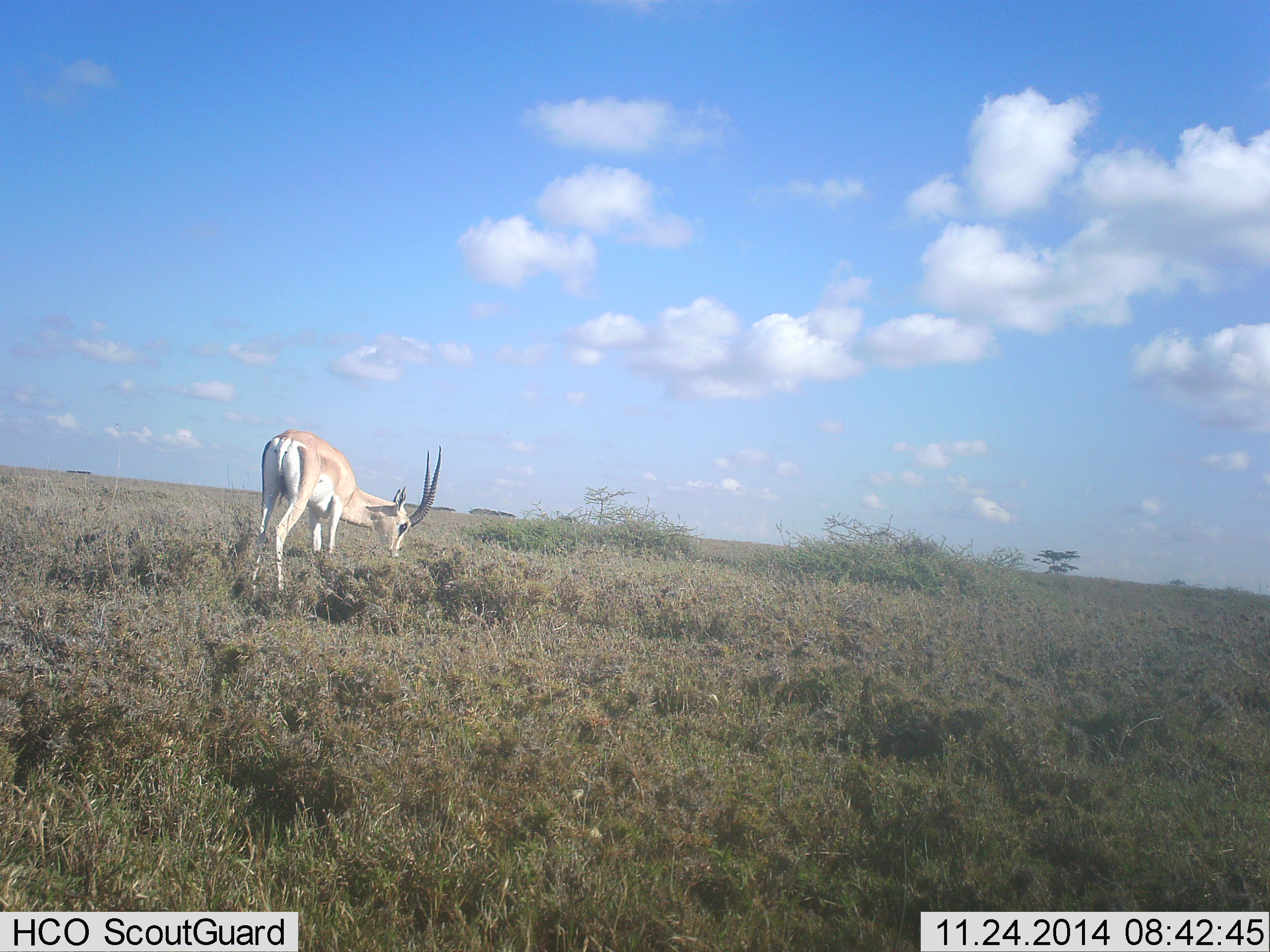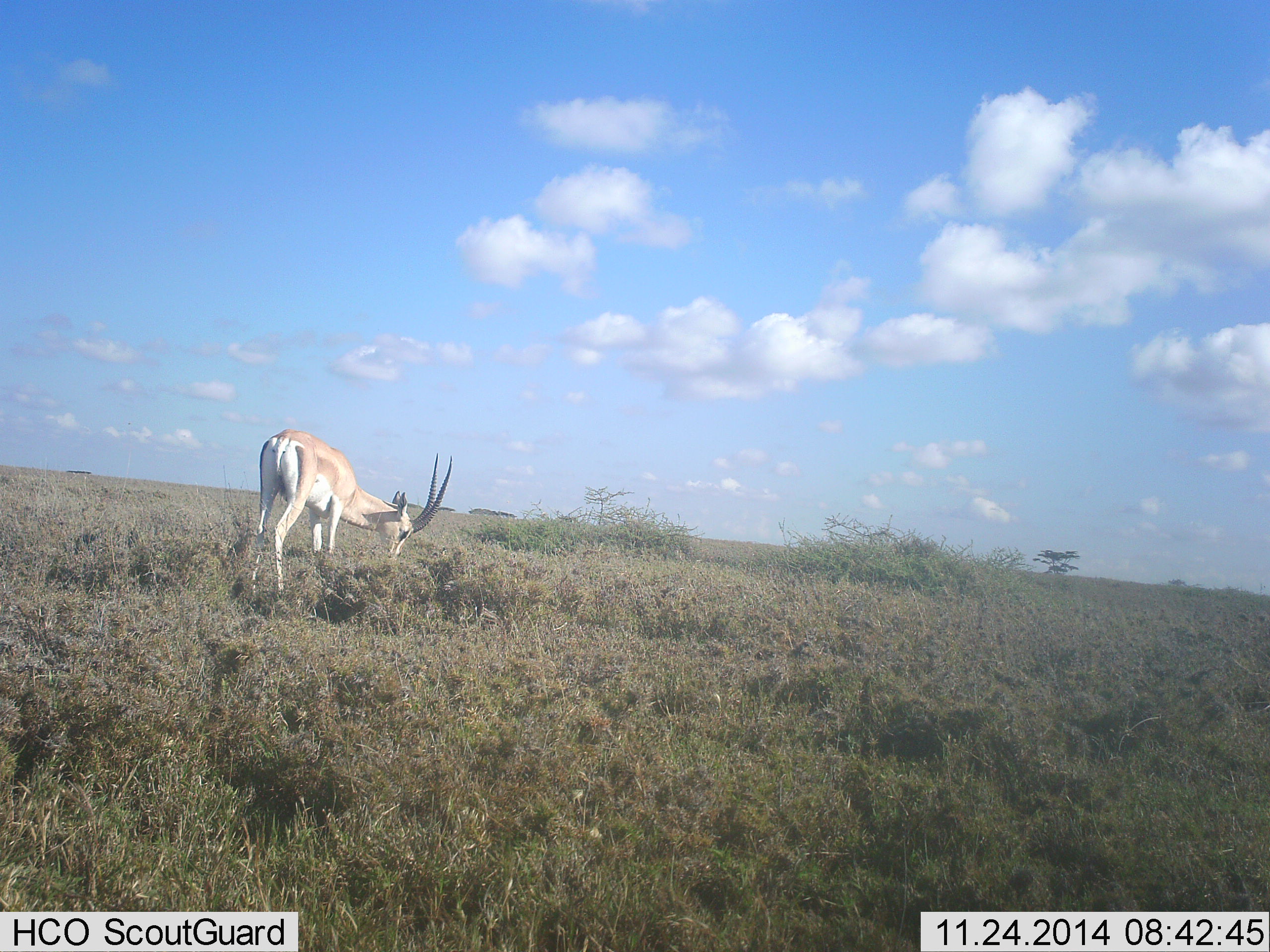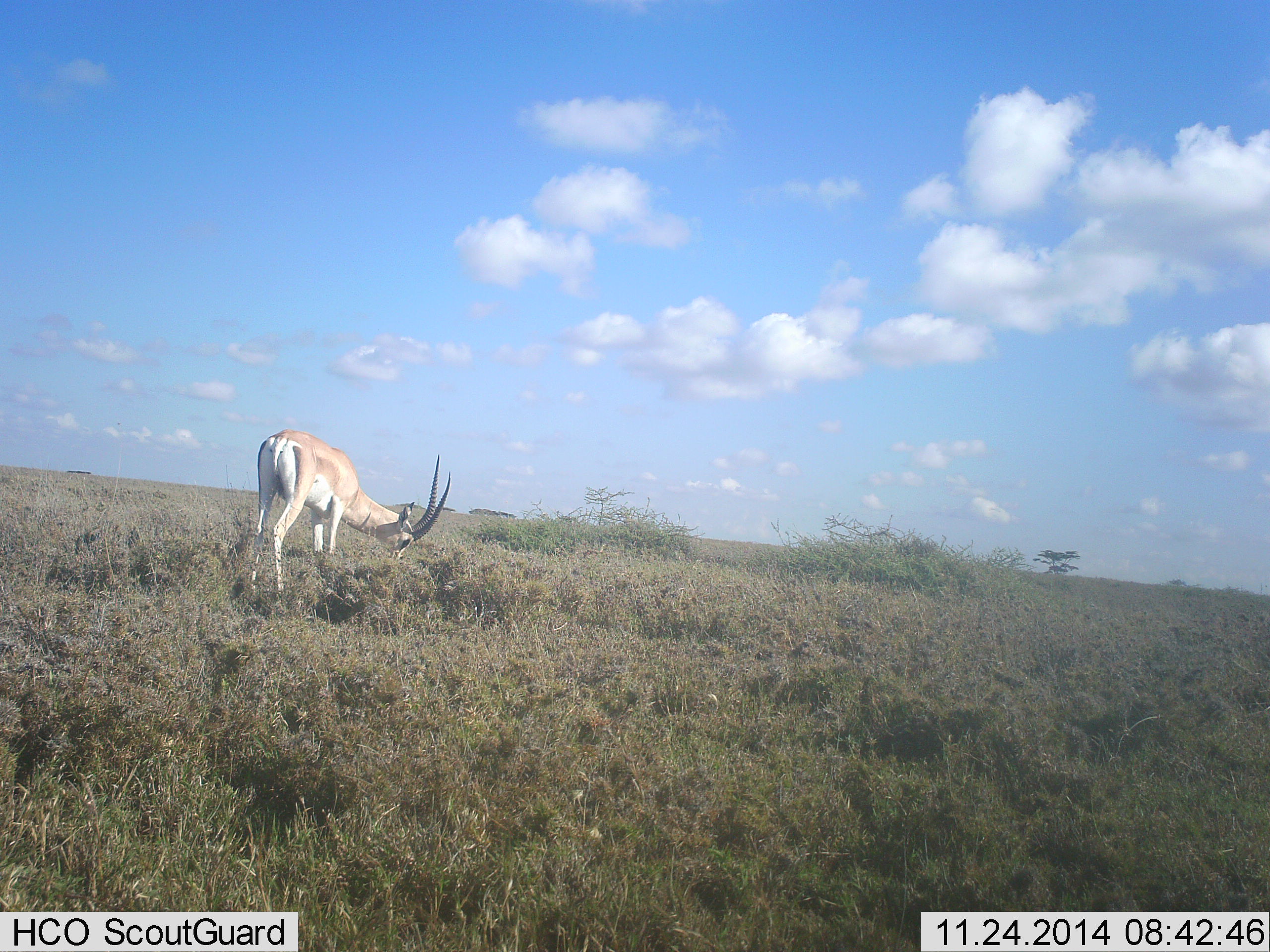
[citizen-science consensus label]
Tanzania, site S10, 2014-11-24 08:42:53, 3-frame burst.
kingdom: Animalia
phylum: Chordata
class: Mammalia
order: Artiodactyla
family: Bovidae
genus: Nanger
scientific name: Nanger granti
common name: grant's gazelle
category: gazellegrants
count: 1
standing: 30%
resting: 0%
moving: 0%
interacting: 0%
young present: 0%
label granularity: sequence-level